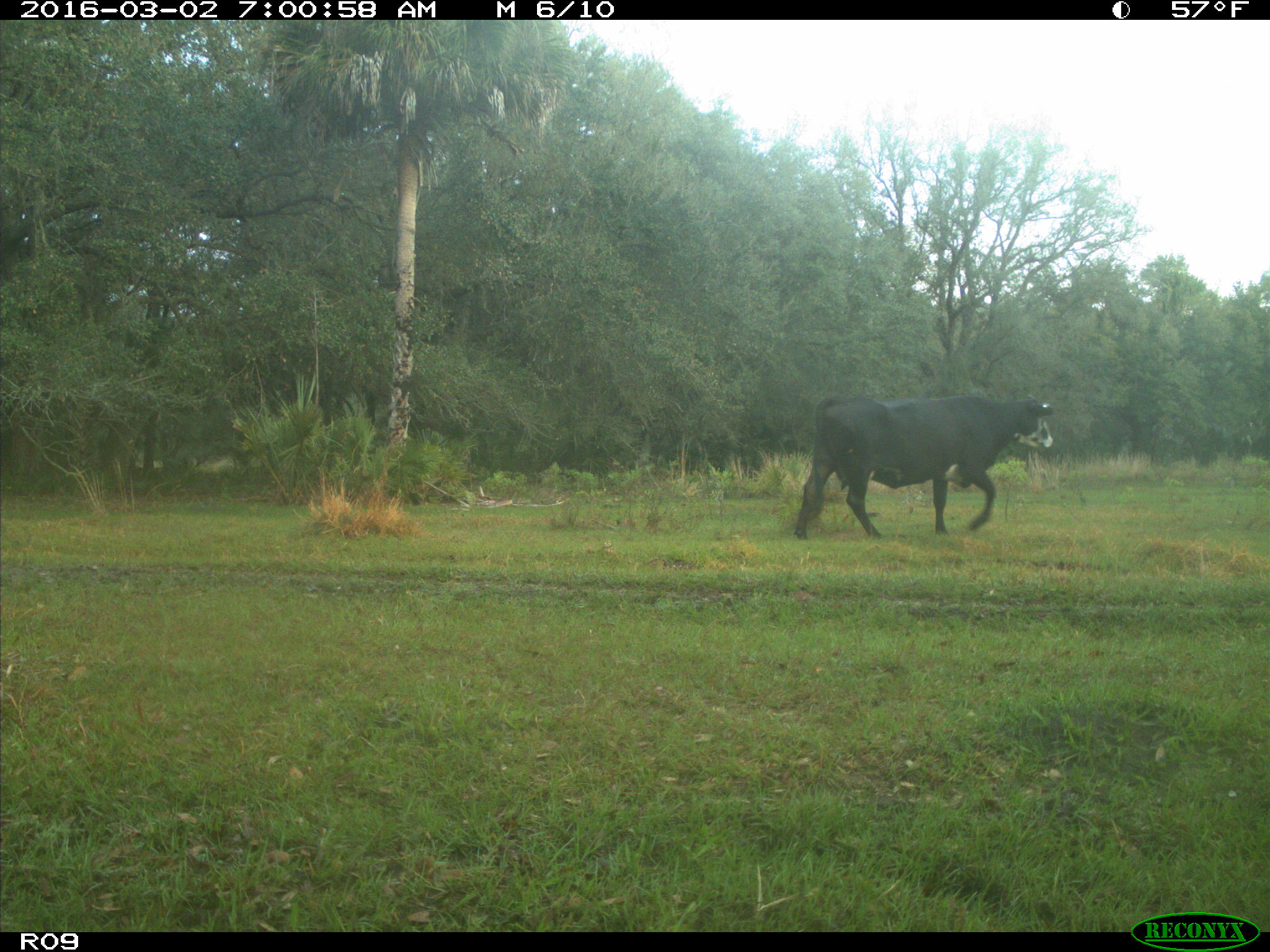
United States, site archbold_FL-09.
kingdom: Animalia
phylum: Chordata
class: Mammalia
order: Artiodactyla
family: Bovidae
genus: Bos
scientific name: Bos taurus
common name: domestic cow